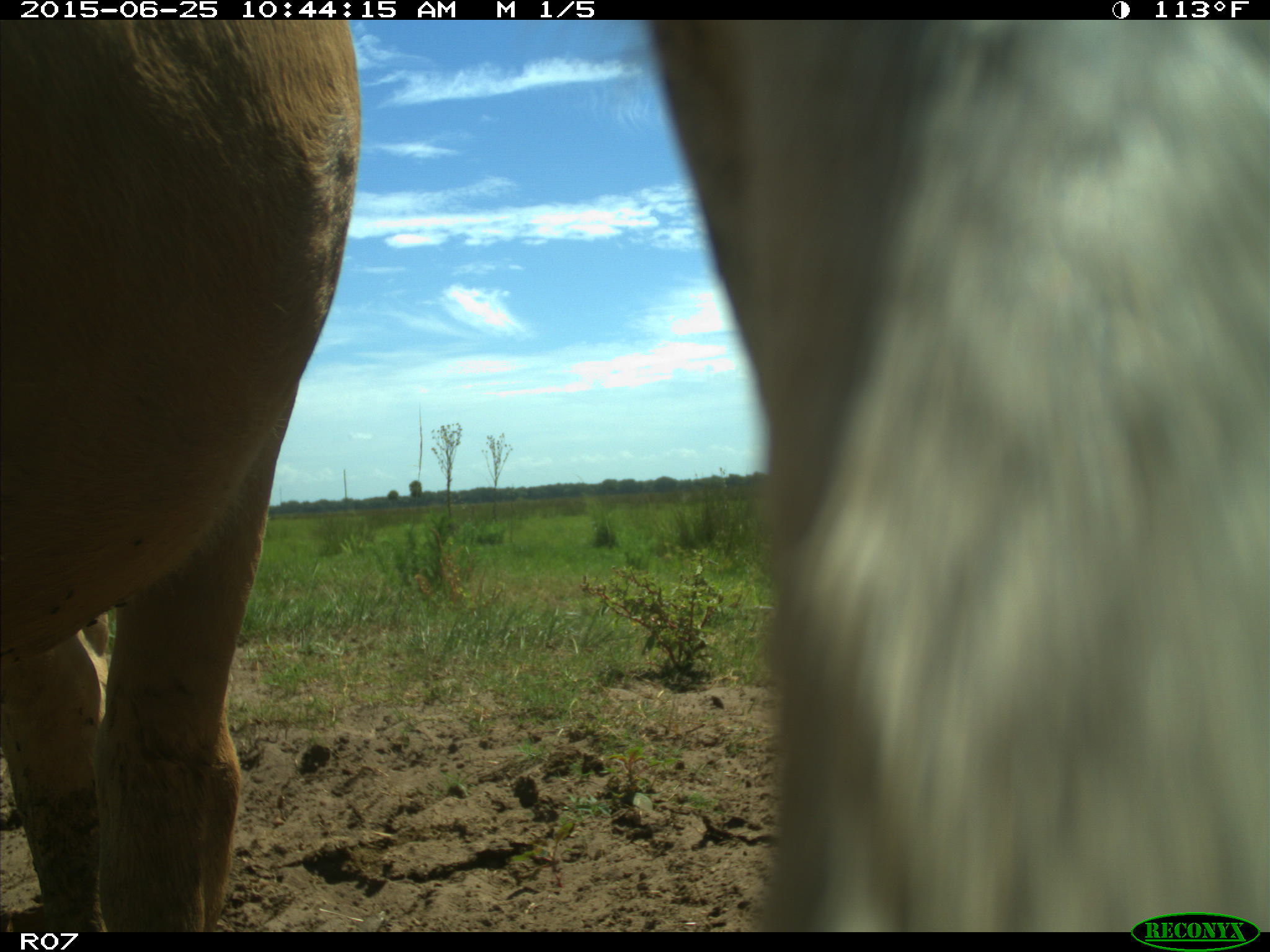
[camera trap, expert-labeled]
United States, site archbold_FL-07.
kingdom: Animalia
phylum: Chordata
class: Mammalia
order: Artiodactyla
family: Bovidae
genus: Bos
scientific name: Bos taurus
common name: domestic cow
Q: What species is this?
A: Bos taurus (domestic cow).